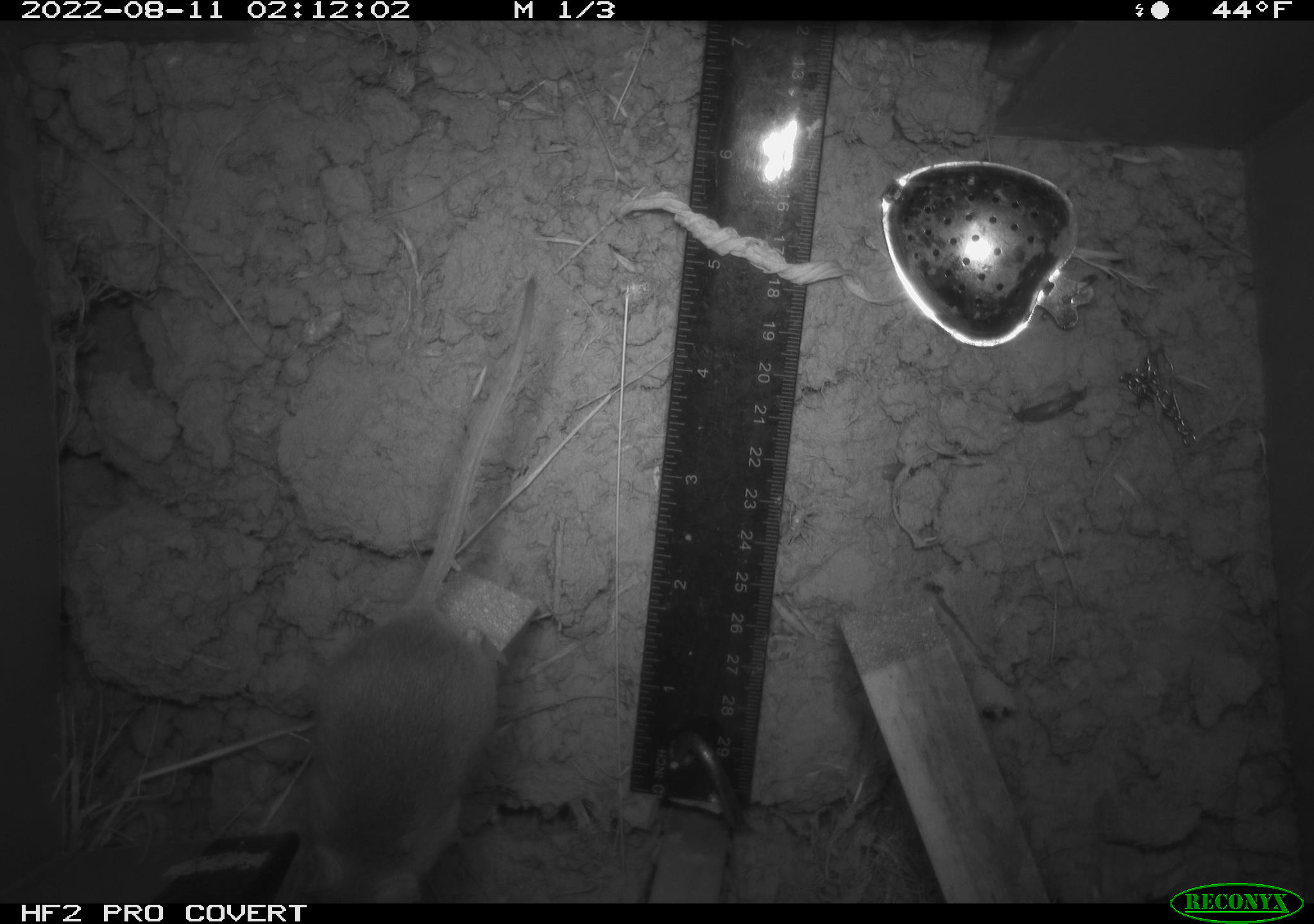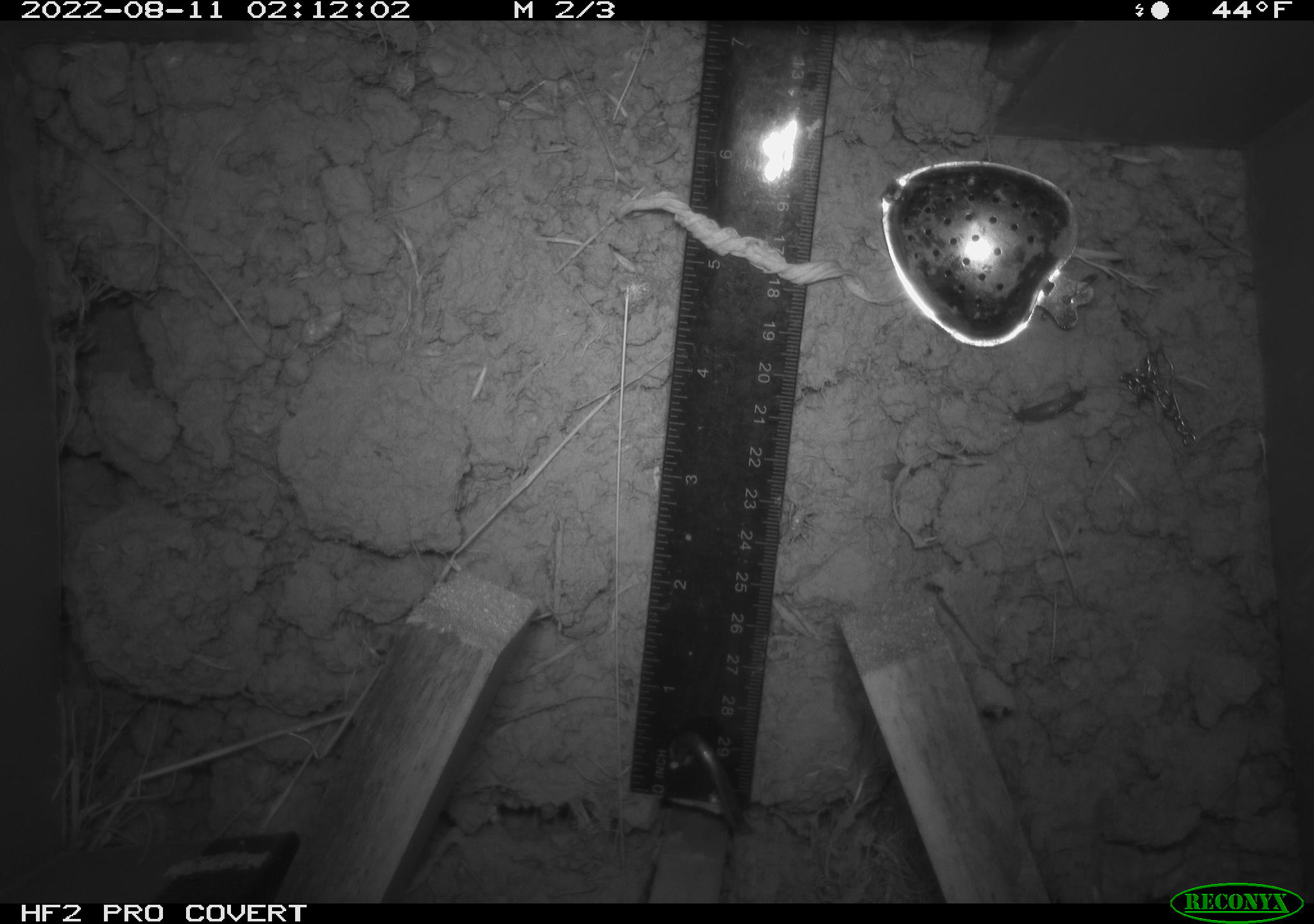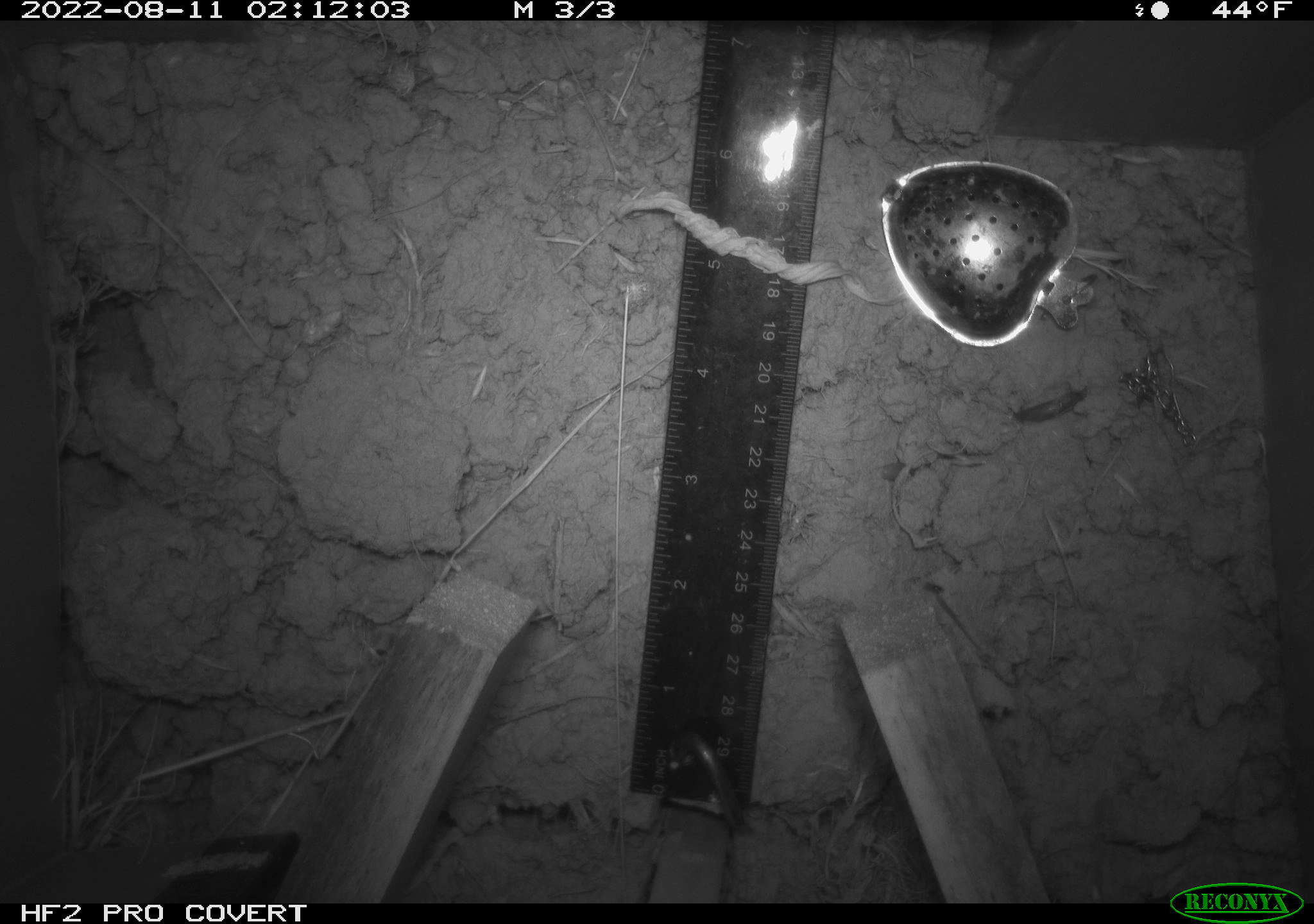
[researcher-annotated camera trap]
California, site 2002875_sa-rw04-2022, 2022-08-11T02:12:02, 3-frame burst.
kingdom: Animalia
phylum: Chordata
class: Mammalia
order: Rodentia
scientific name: Rodentia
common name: mouse species